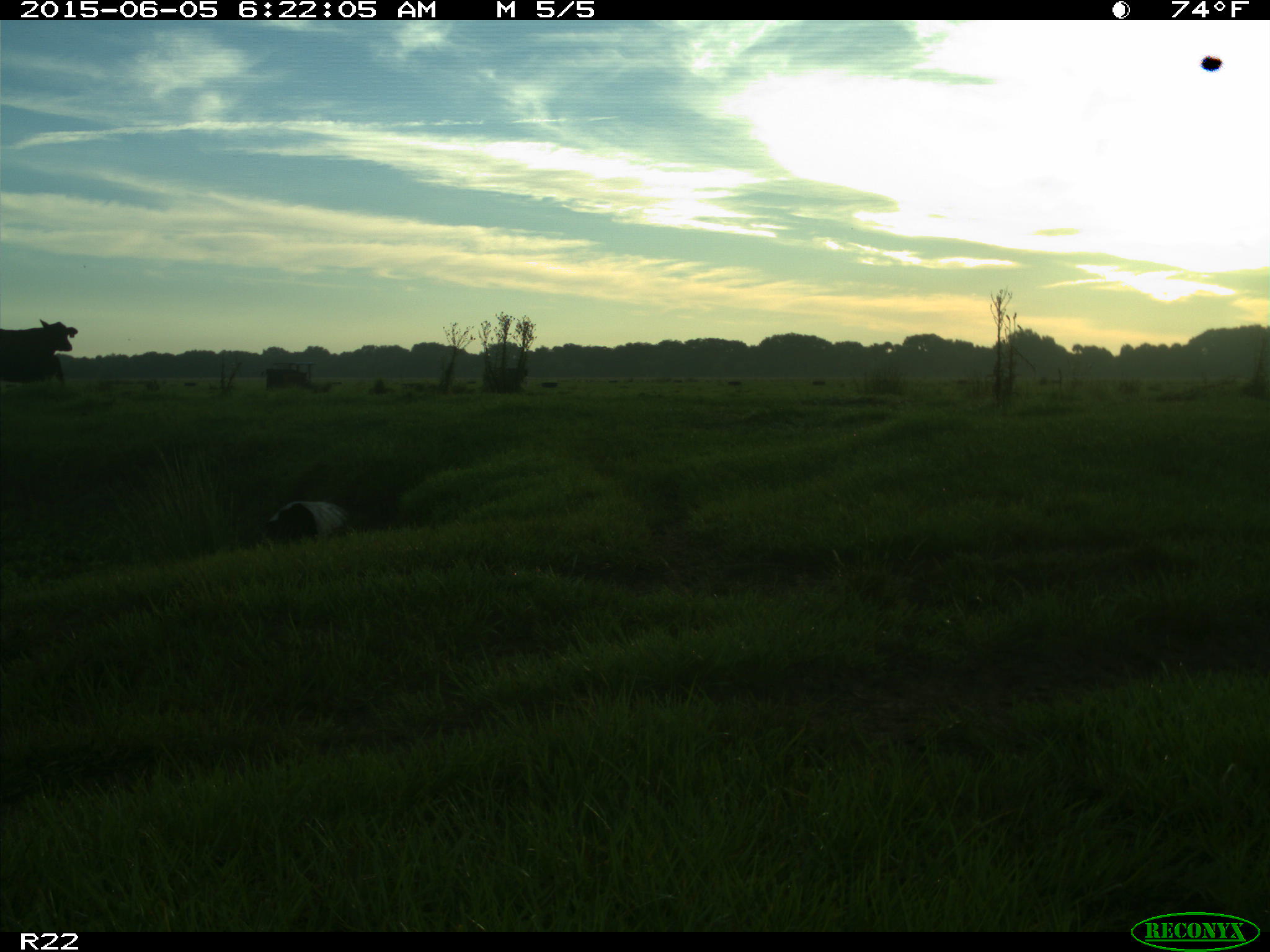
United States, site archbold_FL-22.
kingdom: Animalia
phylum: Chordata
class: Mammalia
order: Artiodactyla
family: Bovidae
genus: Bos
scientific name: Bos taurus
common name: domestic cow